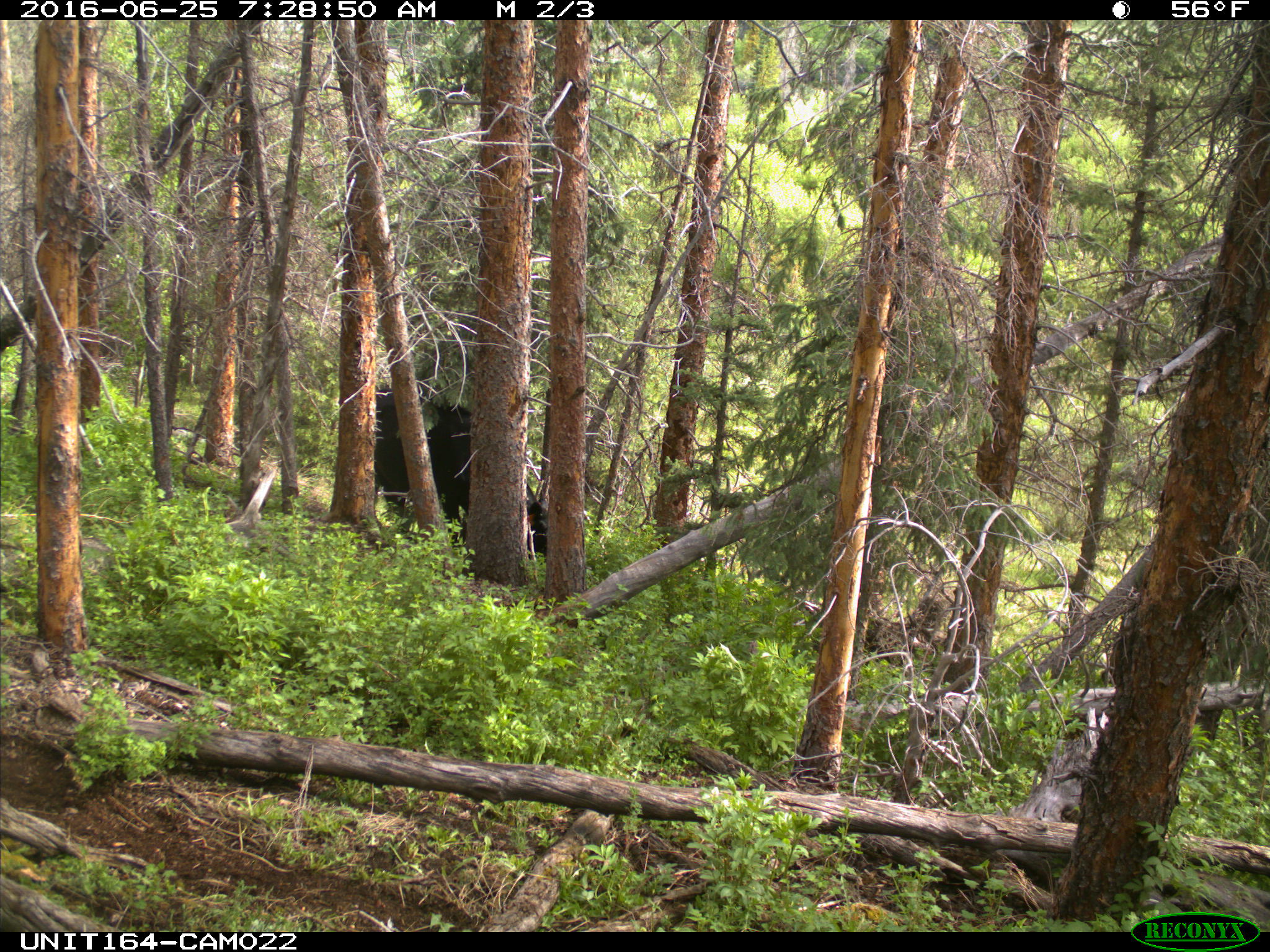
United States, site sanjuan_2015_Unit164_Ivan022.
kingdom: Animalia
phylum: Chordata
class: Mammalia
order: Artiodactyla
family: Bovidae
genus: Bos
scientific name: Bos taurus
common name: domestic cow